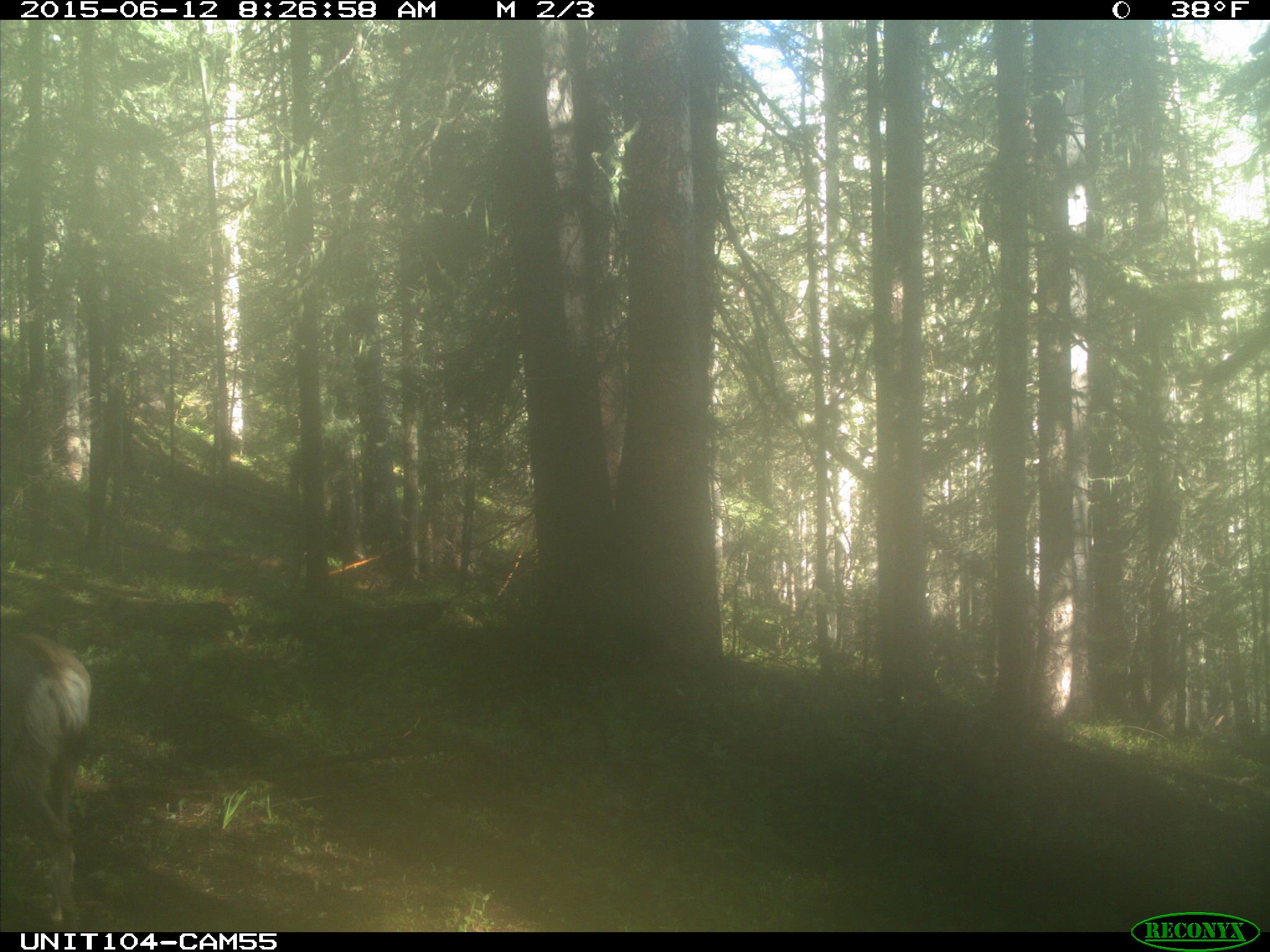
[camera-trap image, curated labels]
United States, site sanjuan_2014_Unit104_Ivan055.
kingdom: Animalia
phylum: Chordata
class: Mammalia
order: Artiodactyla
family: Cervidae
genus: Odocoileus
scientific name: Odocoileus hemionus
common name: mule deer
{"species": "Odocoileus hemionus (mule deer)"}